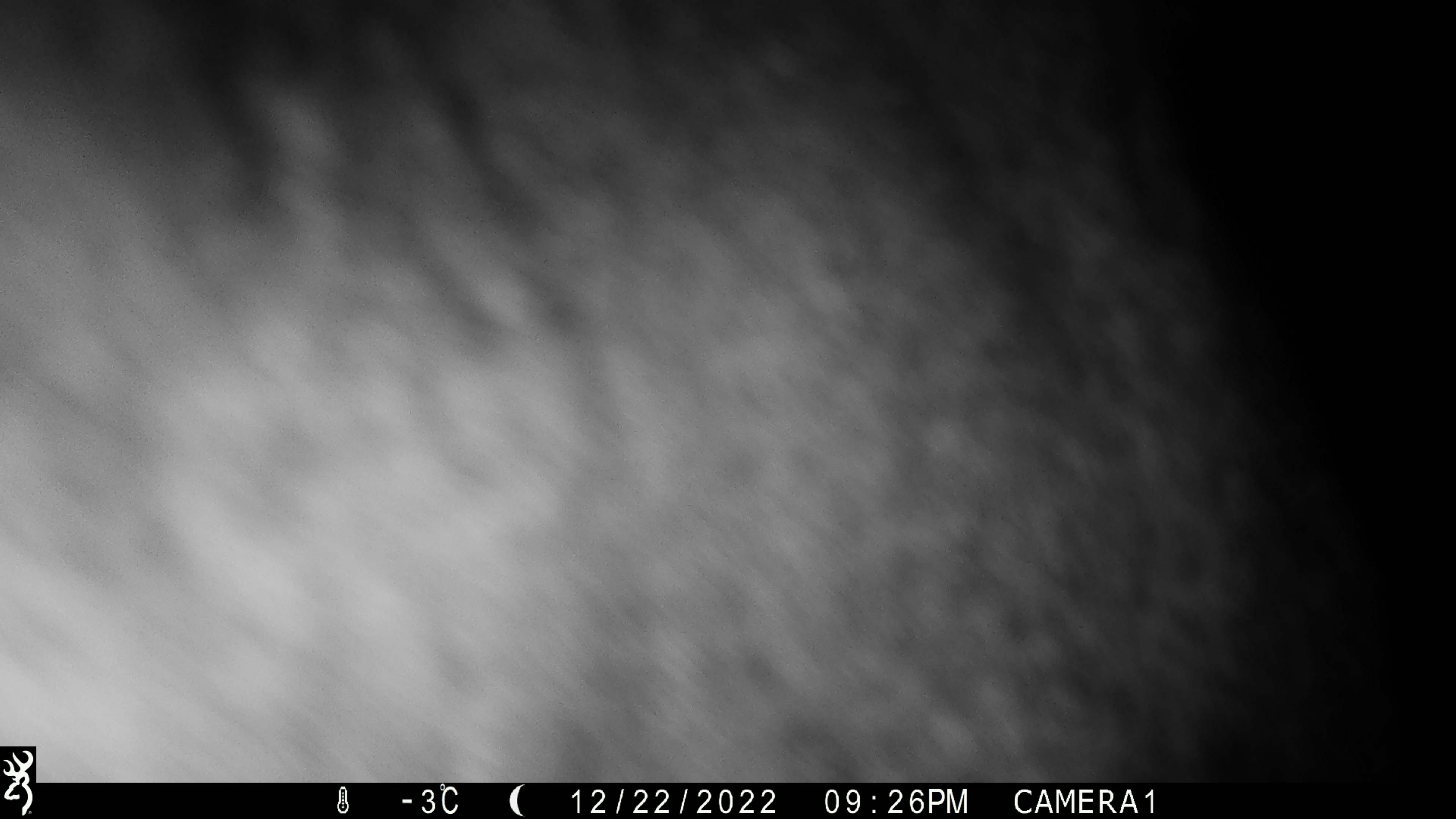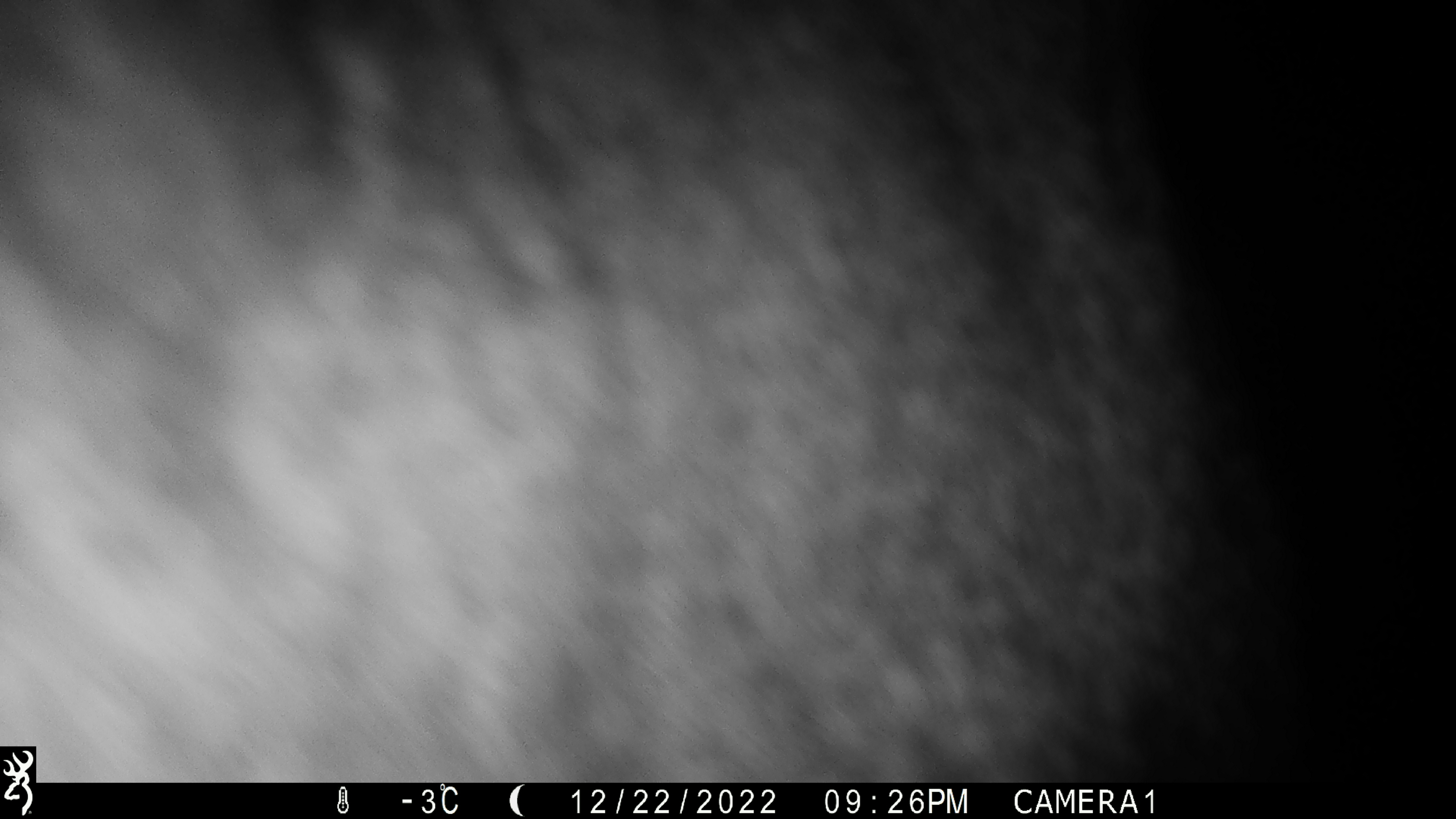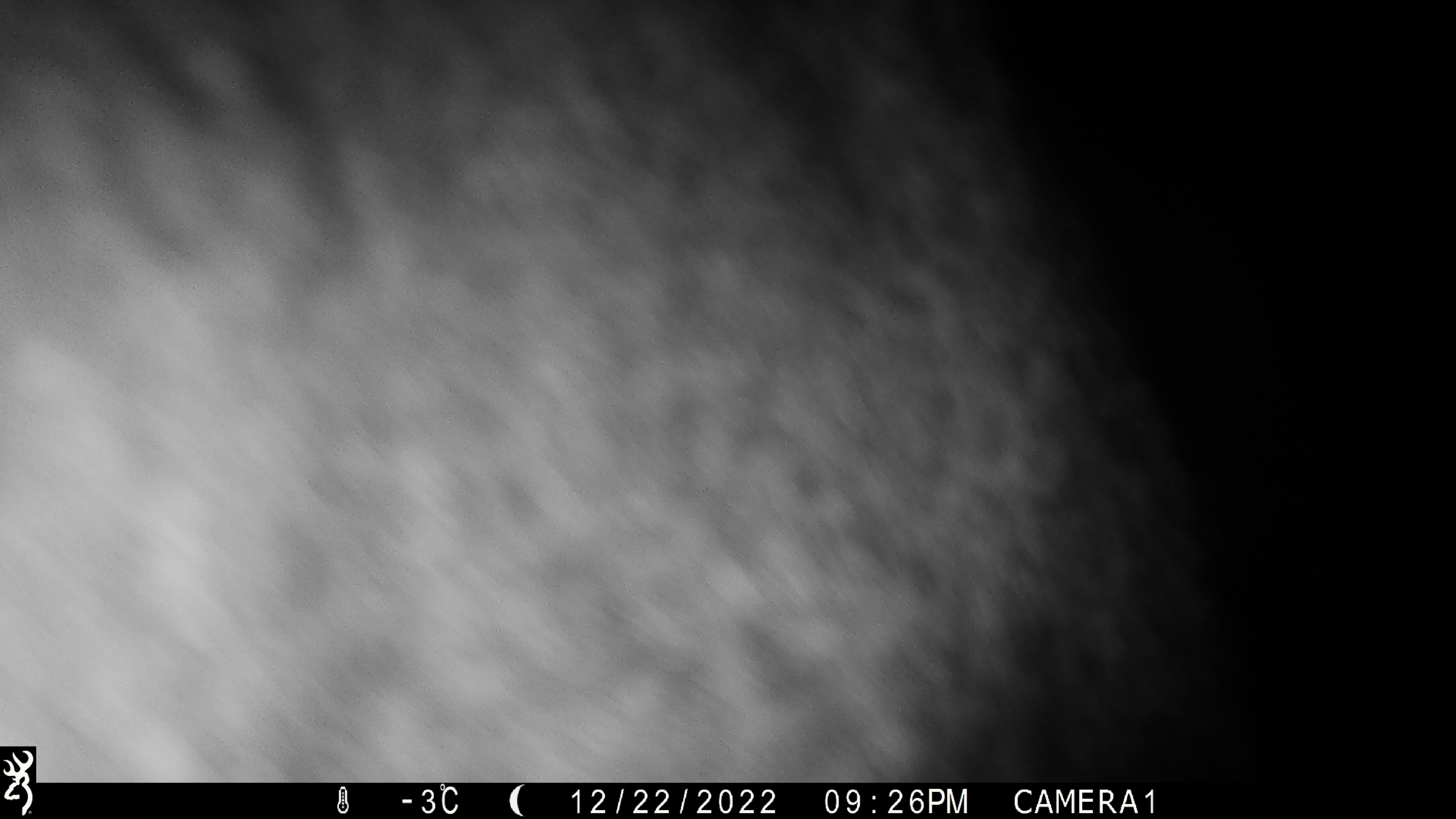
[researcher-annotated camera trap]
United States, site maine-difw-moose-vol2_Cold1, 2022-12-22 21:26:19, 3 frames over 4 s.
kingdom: Animalia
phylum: Chordata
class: Mammalia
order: Artiodactyla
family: Cervidae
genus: Alces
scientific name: Alces alces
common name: moose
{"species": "moose (Alces alces)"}